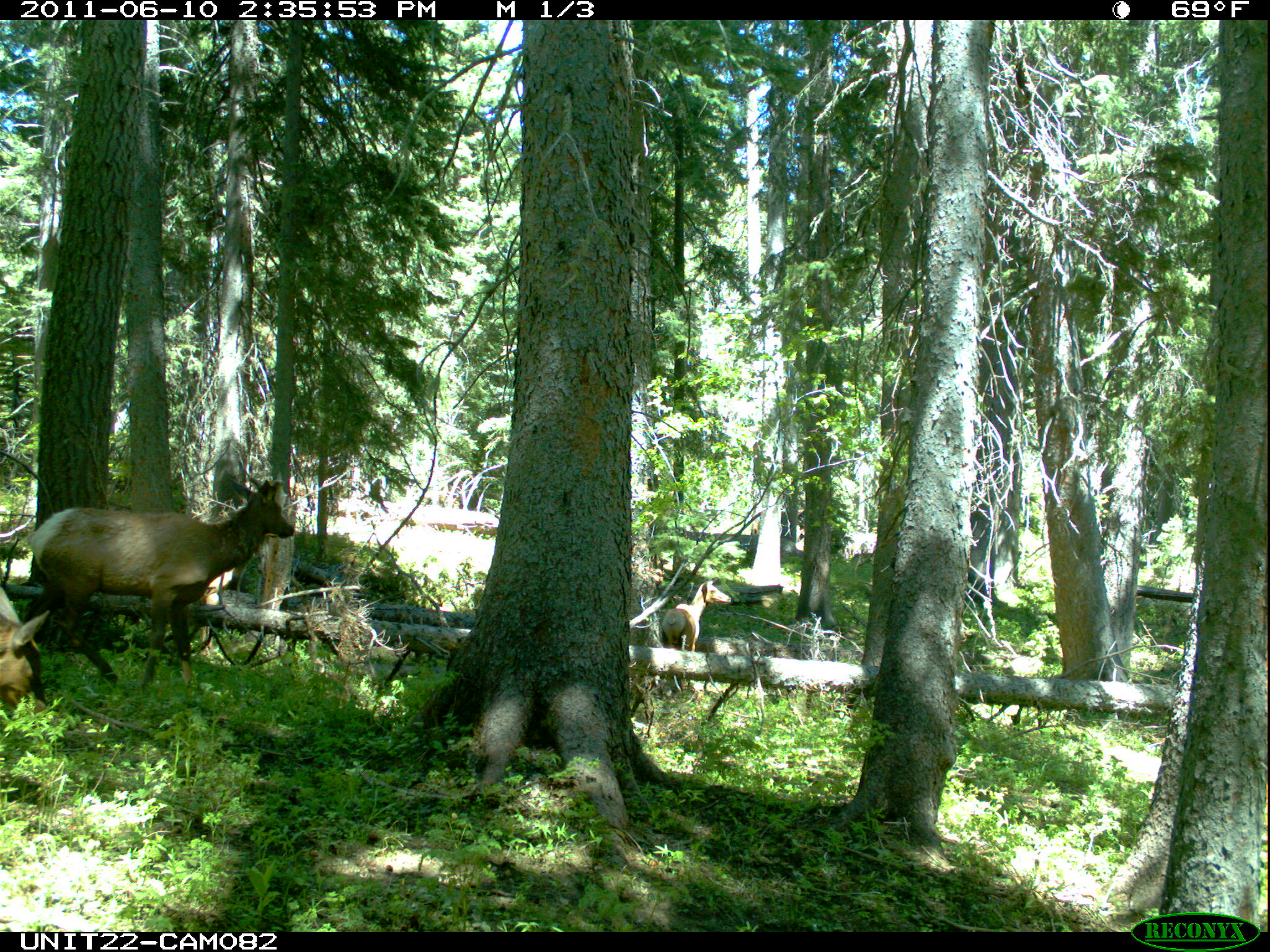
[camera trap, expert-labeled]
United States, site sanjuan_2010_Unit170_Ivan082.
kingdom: Animalia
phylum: Chordata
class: Mammalia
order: Artiodactyla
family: Cervidae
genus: Cervus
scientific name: Cervus elaphus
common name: red deer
Cervus elaphus (red deer).